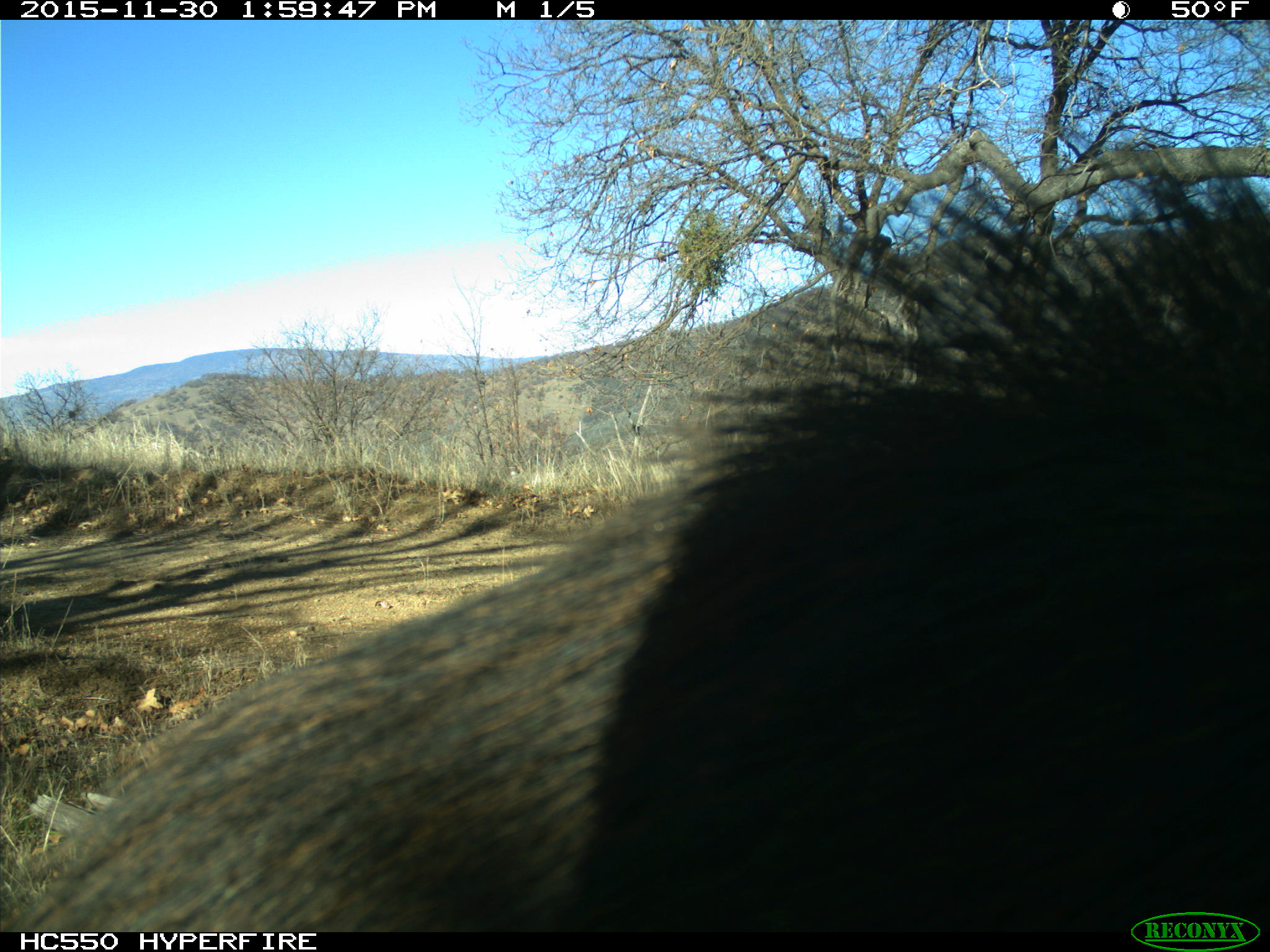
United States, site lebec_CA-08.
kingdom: Animalia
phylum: Chordata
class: Mammalia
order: Artiodactyla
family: Suidae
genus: Sus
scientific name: Sus scrofa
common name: wild boar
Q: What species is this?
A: Sus scrofa (wild boar).